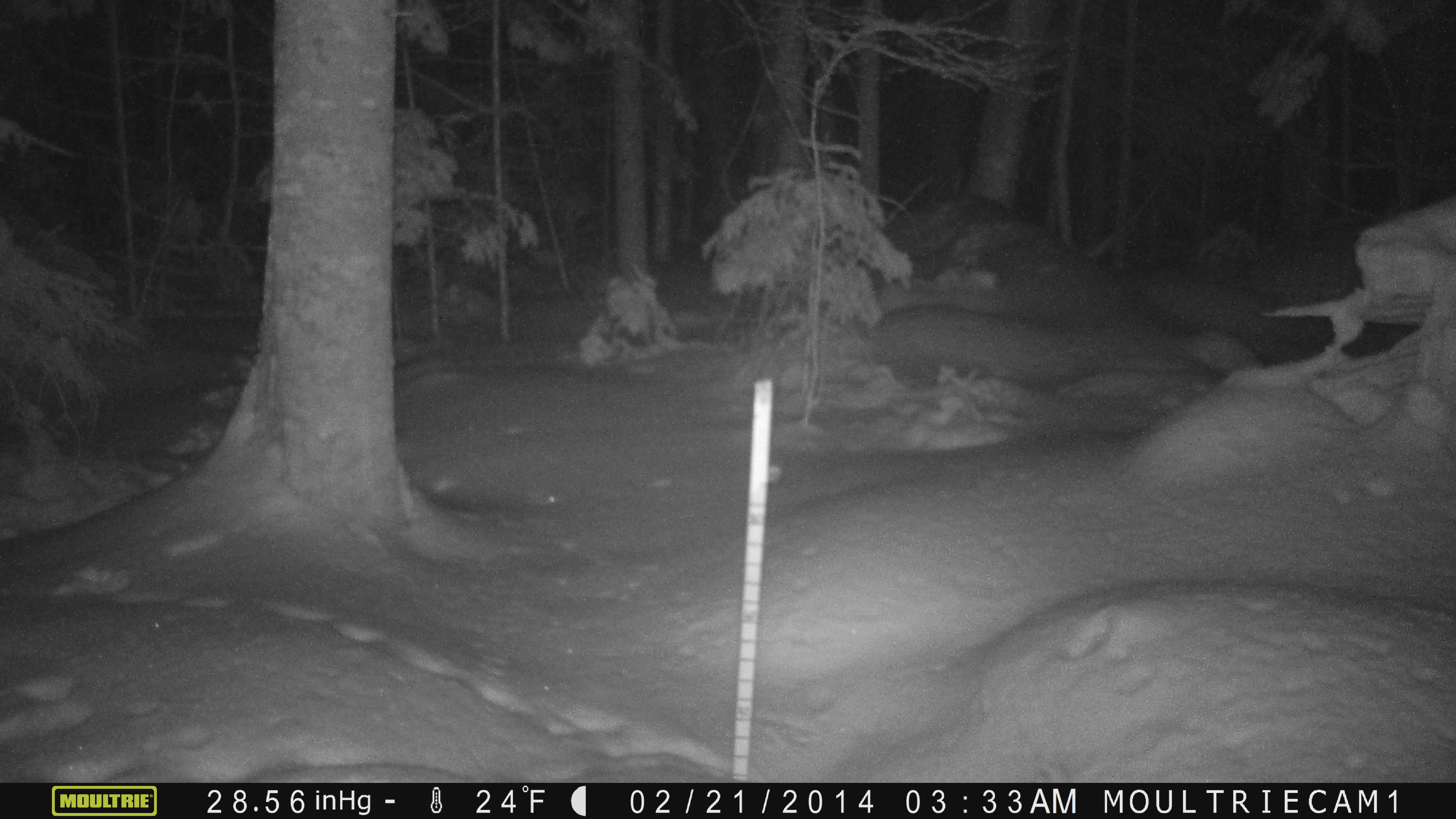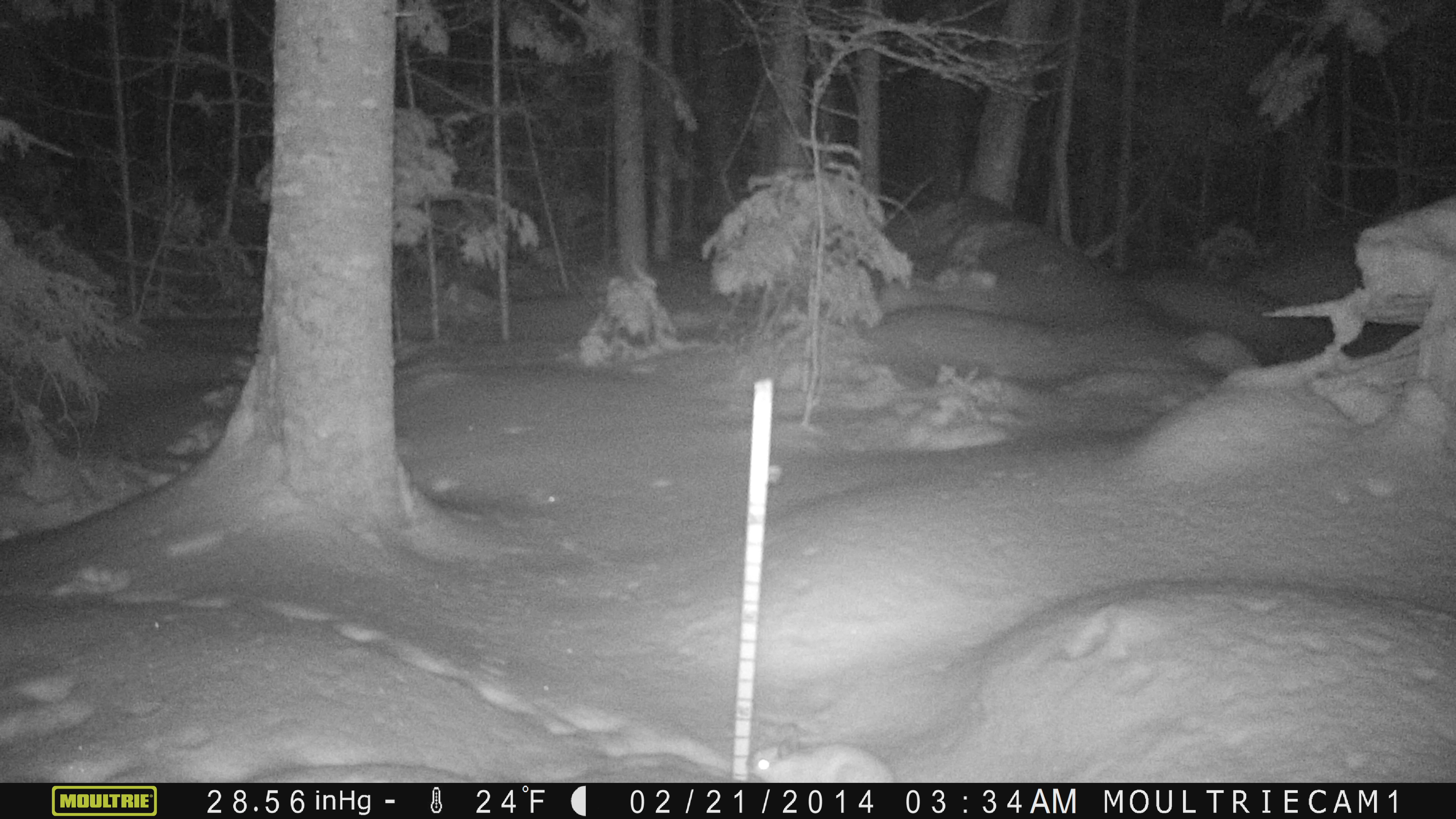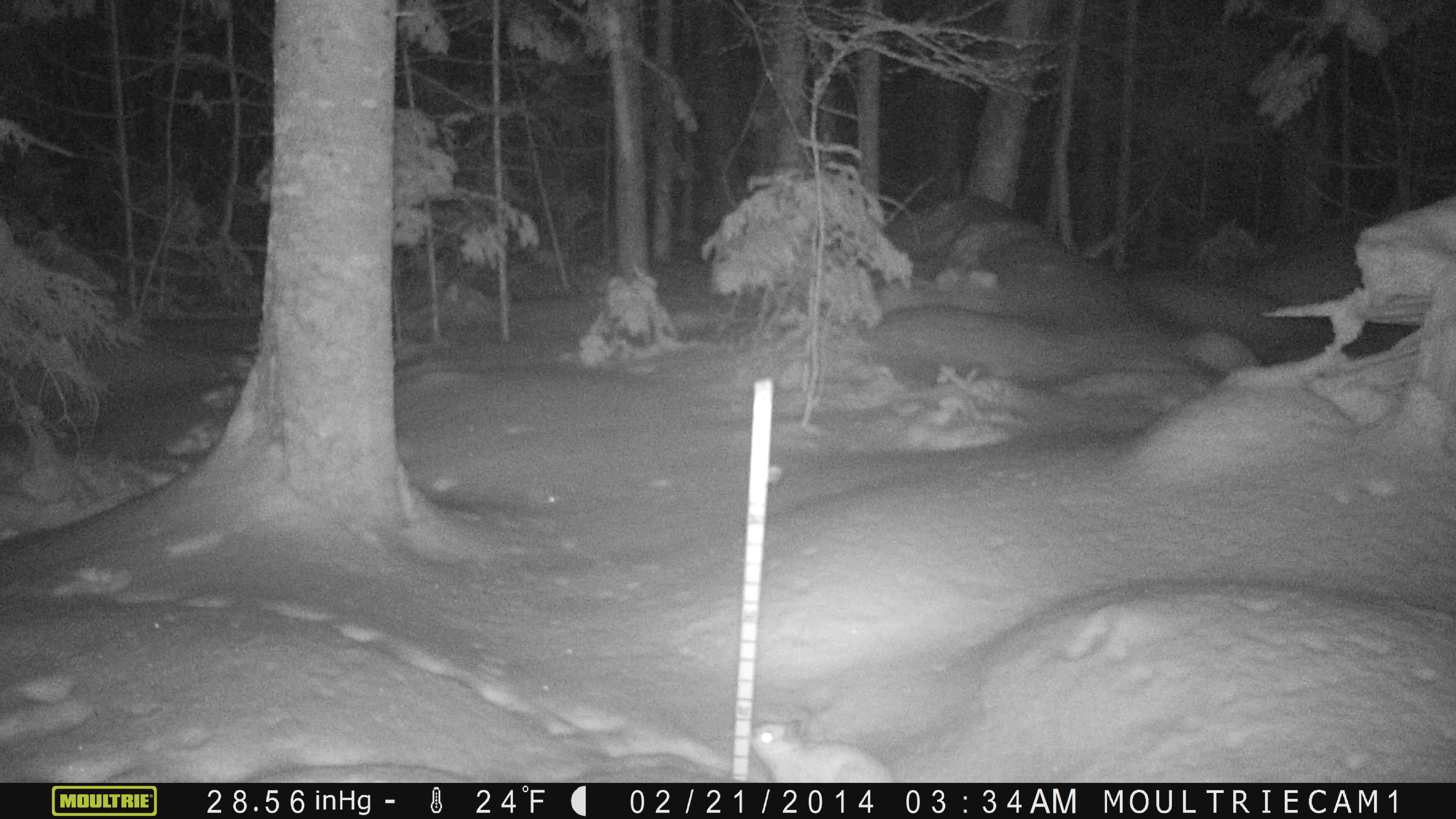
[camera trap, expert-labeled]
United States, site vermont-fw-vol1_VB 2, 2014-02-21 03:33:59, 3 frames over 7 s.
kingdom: Animalia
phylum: Chordata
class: Mammalia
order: Lagomorpha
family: Leporidae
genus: Lepus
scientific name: Lepus americanus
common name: snowshoe hare